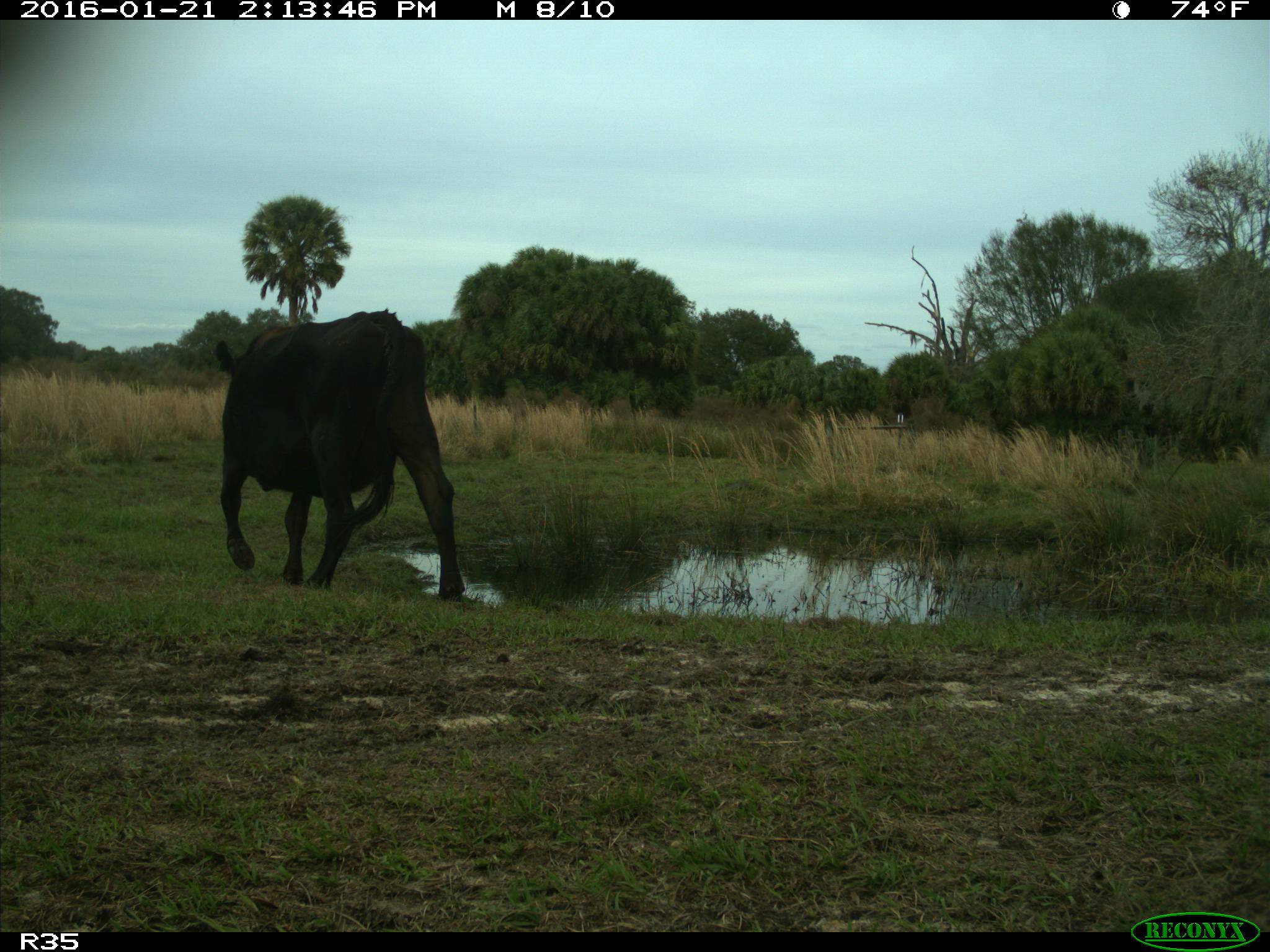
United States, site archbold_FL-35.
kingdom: Animalia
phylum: Chordata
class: Mammalia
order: Artiodactyla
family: Bovidae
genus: Bos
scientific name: Bos taurus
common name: domestic cow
Bos taurus (domestic cow).